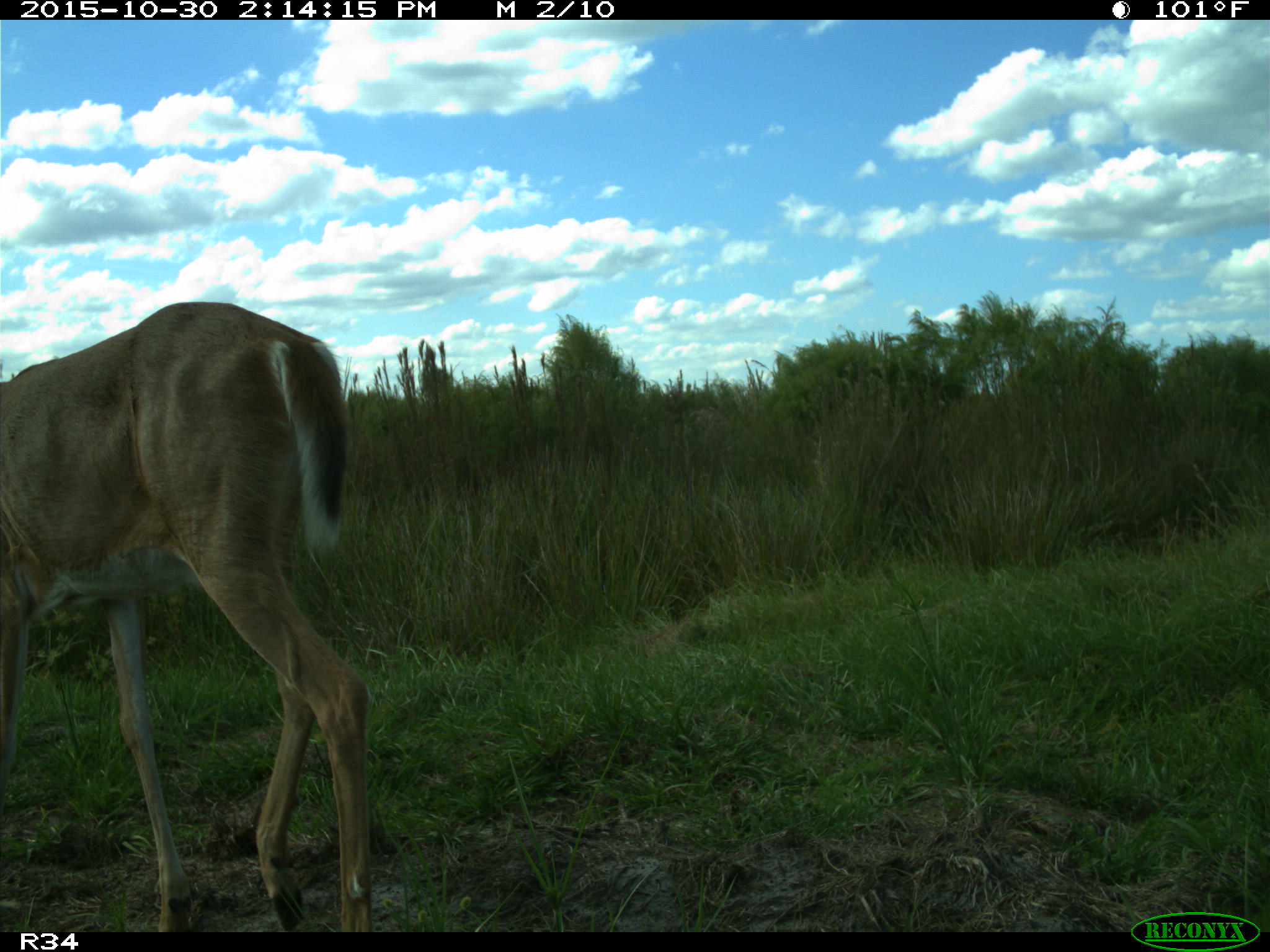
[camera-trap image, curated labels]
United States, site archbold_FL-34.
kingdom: Animalia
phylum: Chordata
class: Mammalia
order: Artiodactyla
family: Cervidae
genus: Odocoileus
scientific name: Odocoileus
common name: deer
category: unidentified deer